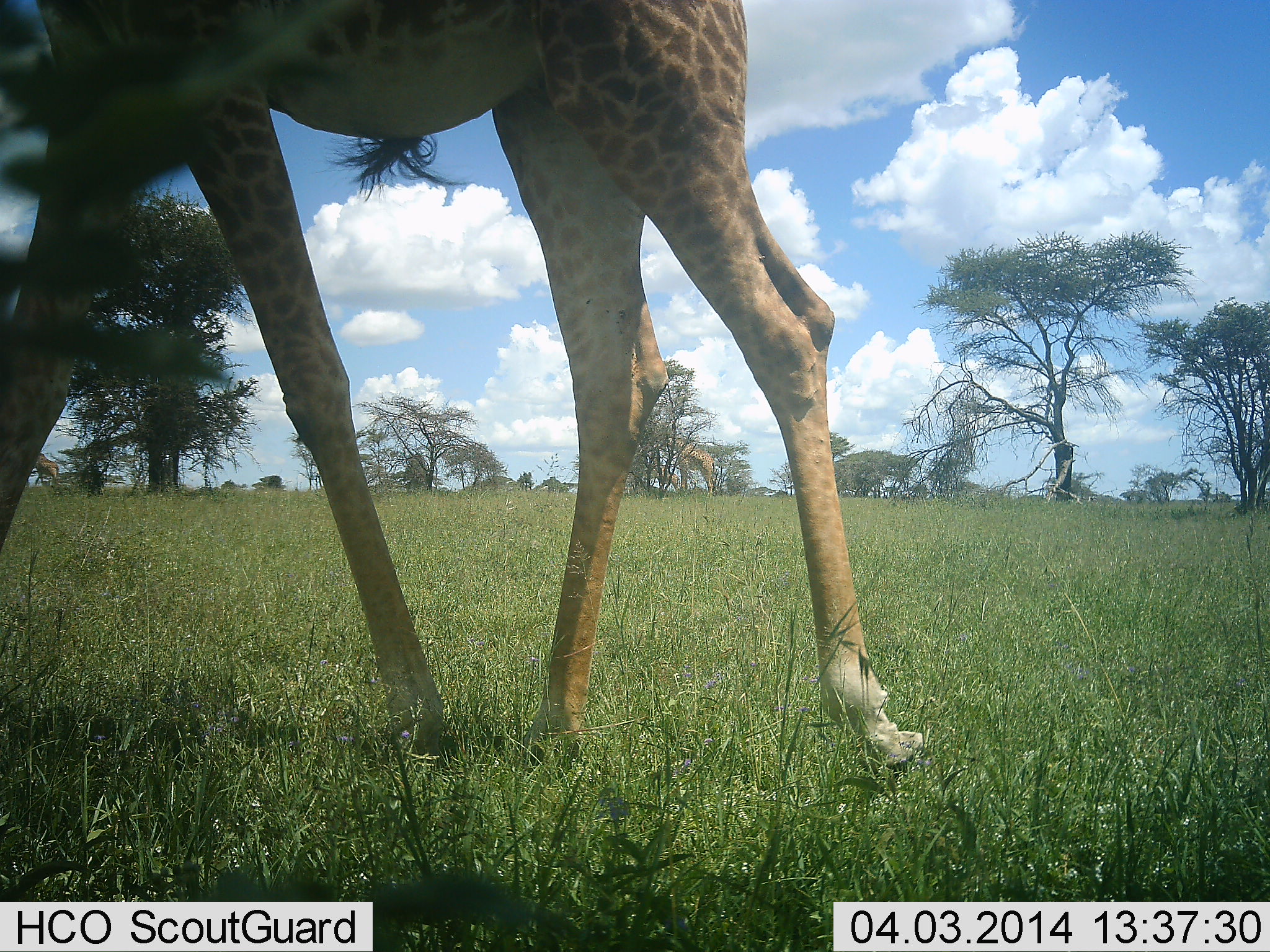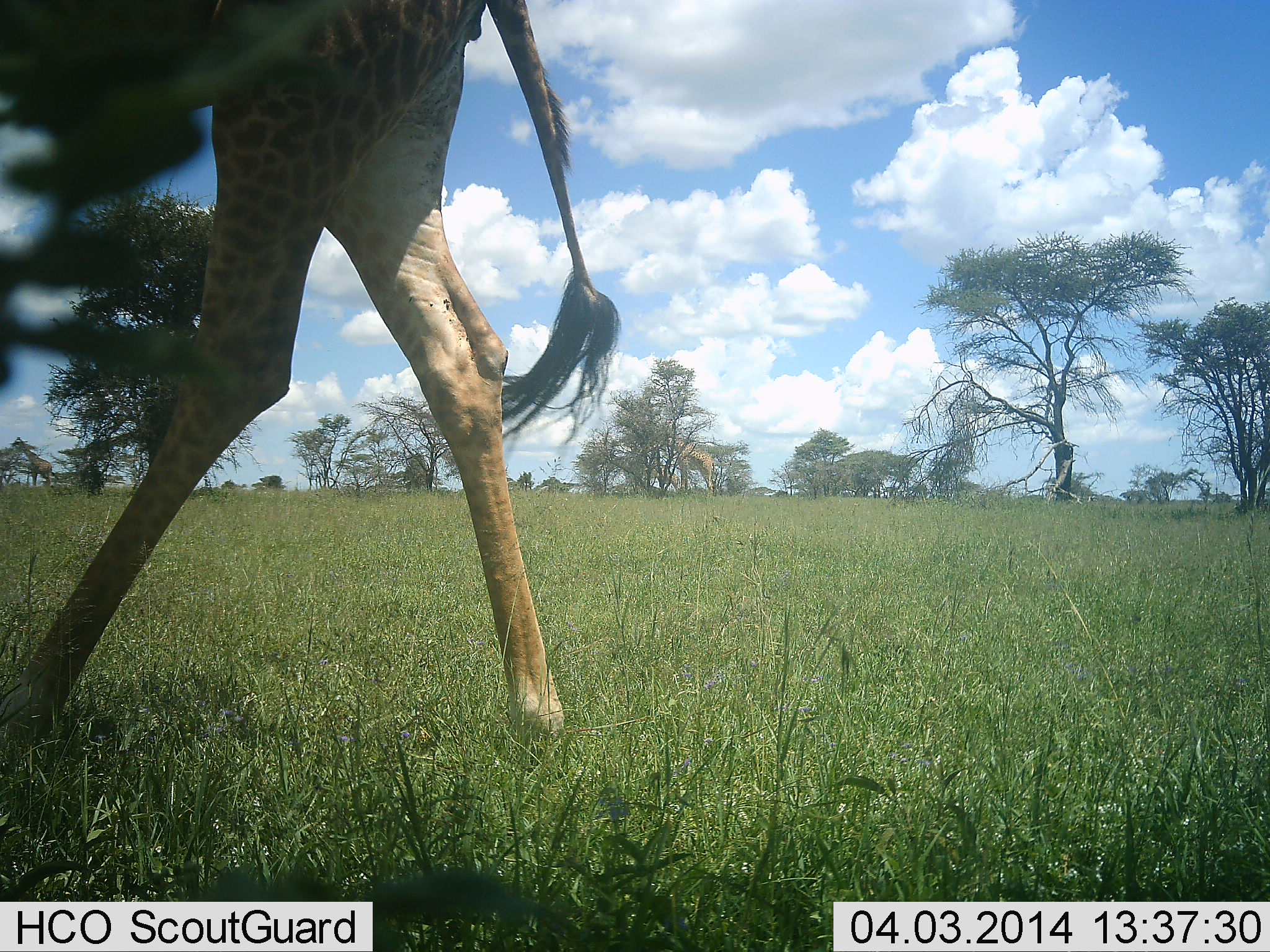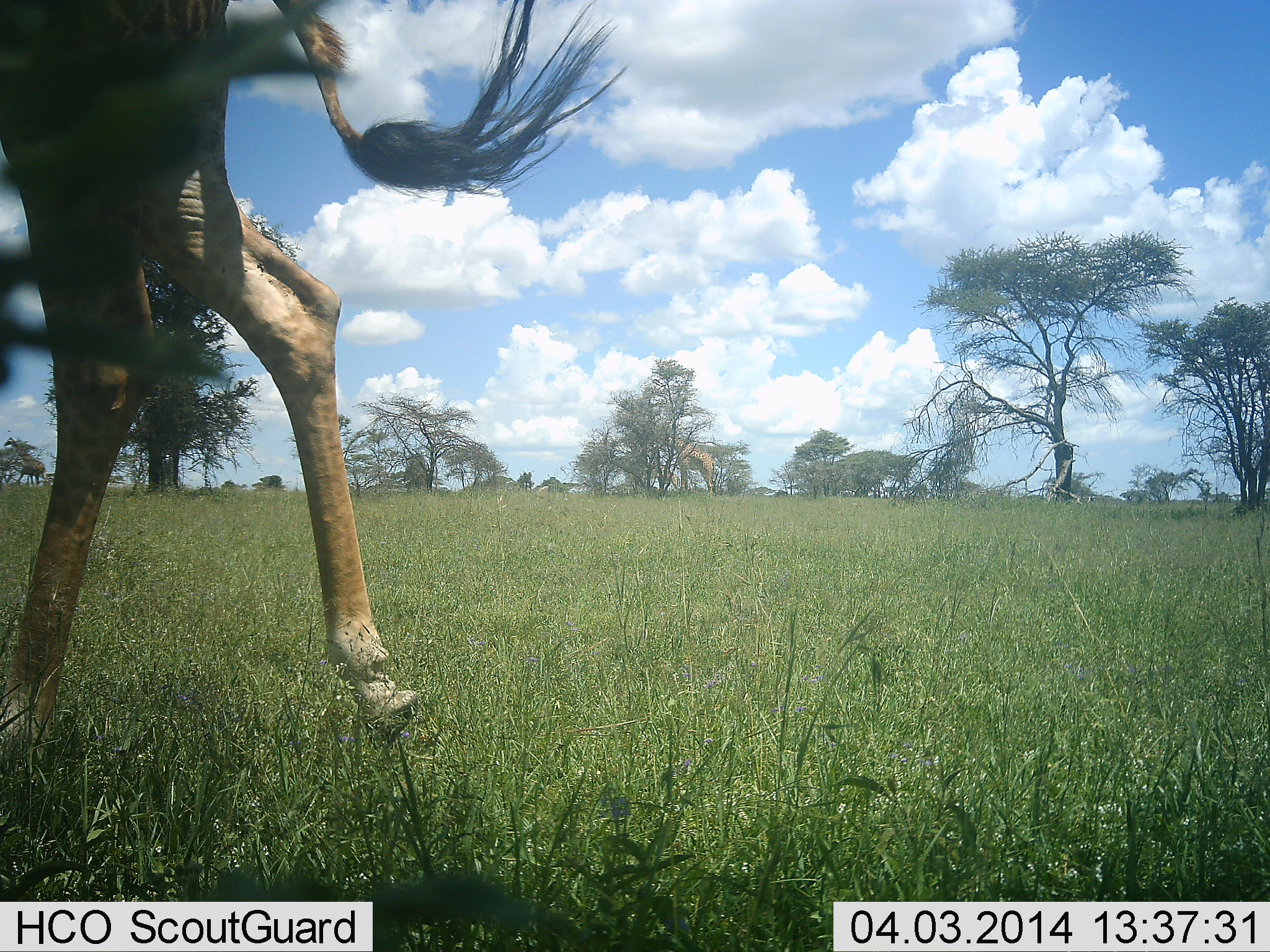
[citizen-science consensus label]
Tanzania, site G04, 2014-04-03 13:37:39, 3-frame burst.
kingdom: Animalia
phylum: Chordata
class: Mammalia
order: Artiodactyla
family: Giraffidae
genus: Giraffa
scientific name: Giraffa camelopardalis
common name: giraffe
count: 2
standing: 20%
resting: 0%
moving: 90%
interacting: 0%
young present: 0%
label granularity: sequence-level